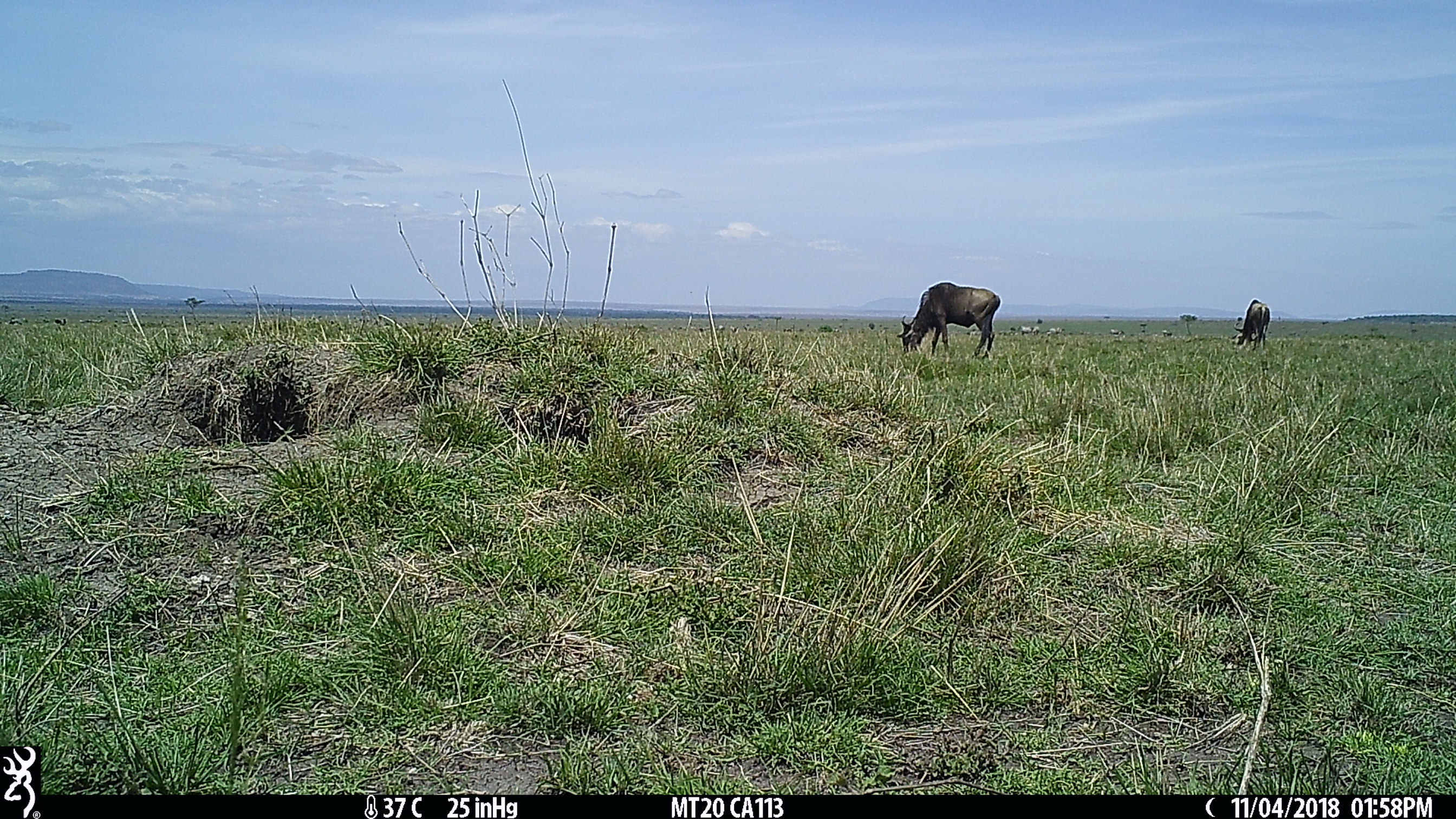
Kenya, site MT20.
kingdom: Animalia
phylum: Chordata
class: Mammalia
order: Artiodactyla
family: Bovidae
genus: Connochaetes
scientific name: Connochaetes taurinus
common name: blue wildebeest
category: wildebeest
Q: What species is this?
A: Wildebeest (blue wildebeest) (Connochaetes taurinus).